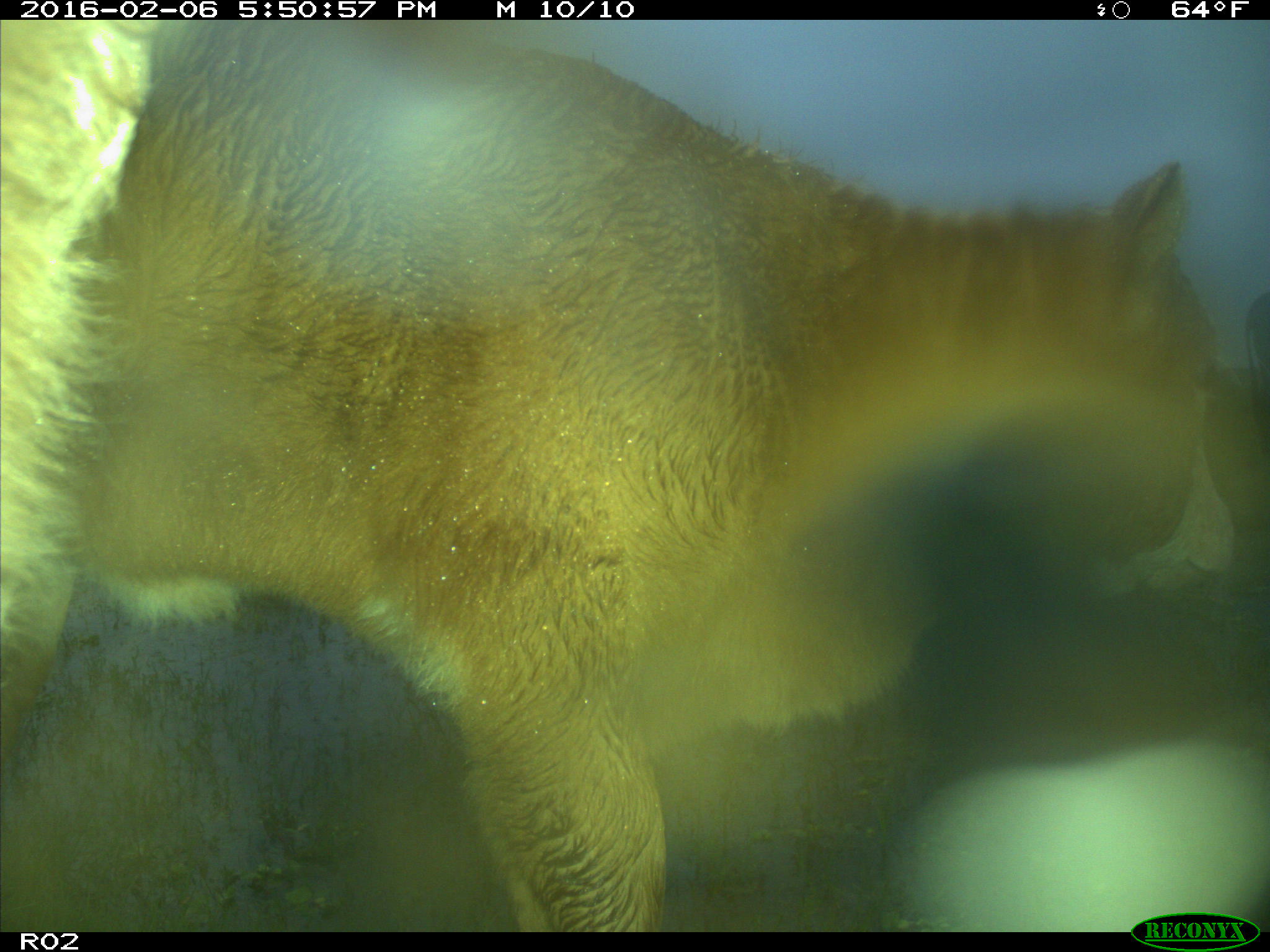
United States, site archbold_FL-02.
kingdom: Animalia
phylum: Chordata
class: Mammalia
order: Artiodactyla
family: Bovidae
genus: Bos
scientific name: Bos taurus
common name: domestic cow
Bos taurus (domestic cow).